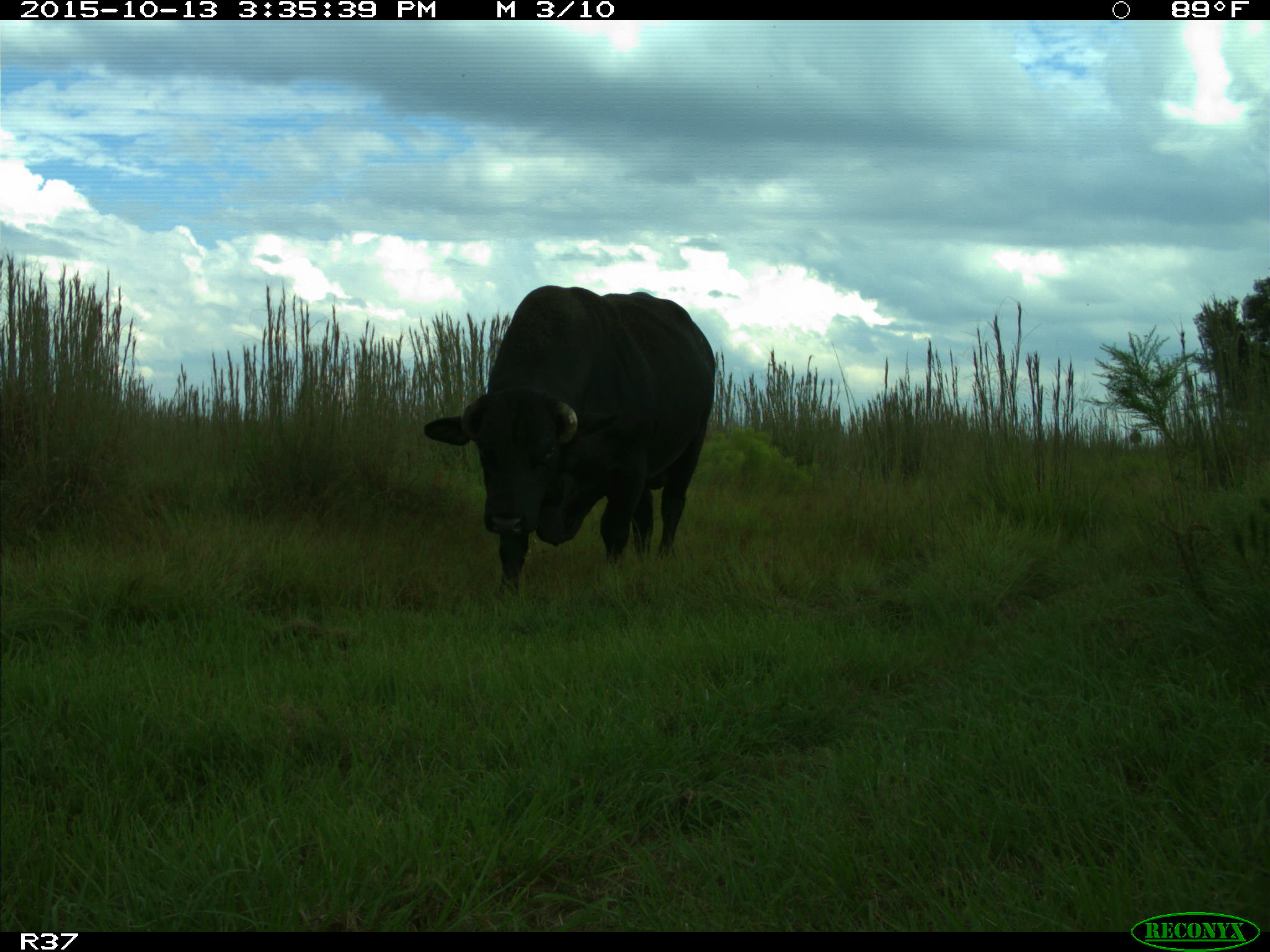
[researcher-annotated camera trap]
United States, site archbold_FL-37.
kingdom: Animalia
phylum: Chordata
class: Mammalia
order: Artiodactyla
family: Bovidae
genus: Bos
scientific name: Bos taurus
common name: domestic cow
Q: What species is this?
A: Bos taurus (domestic cow).